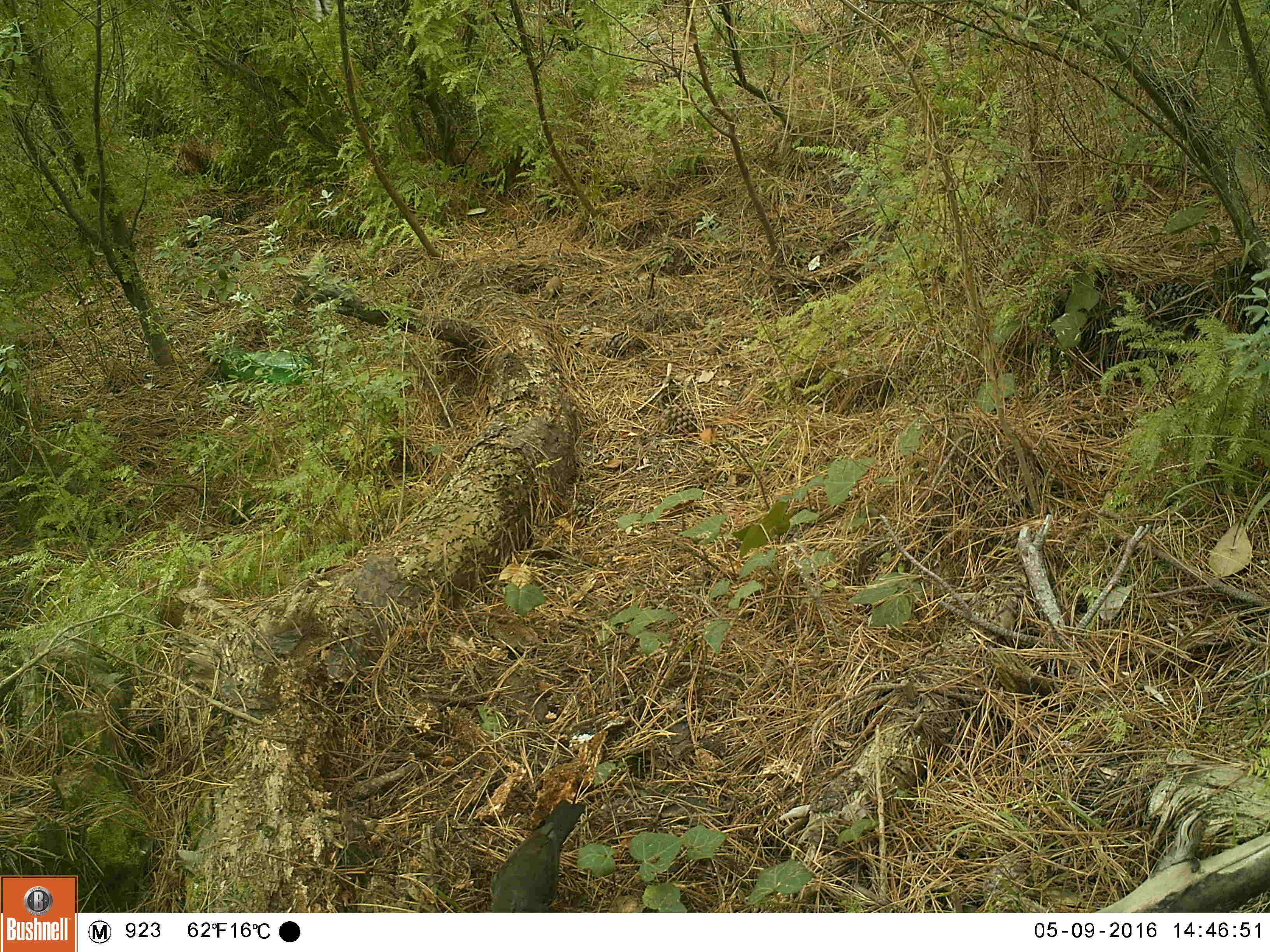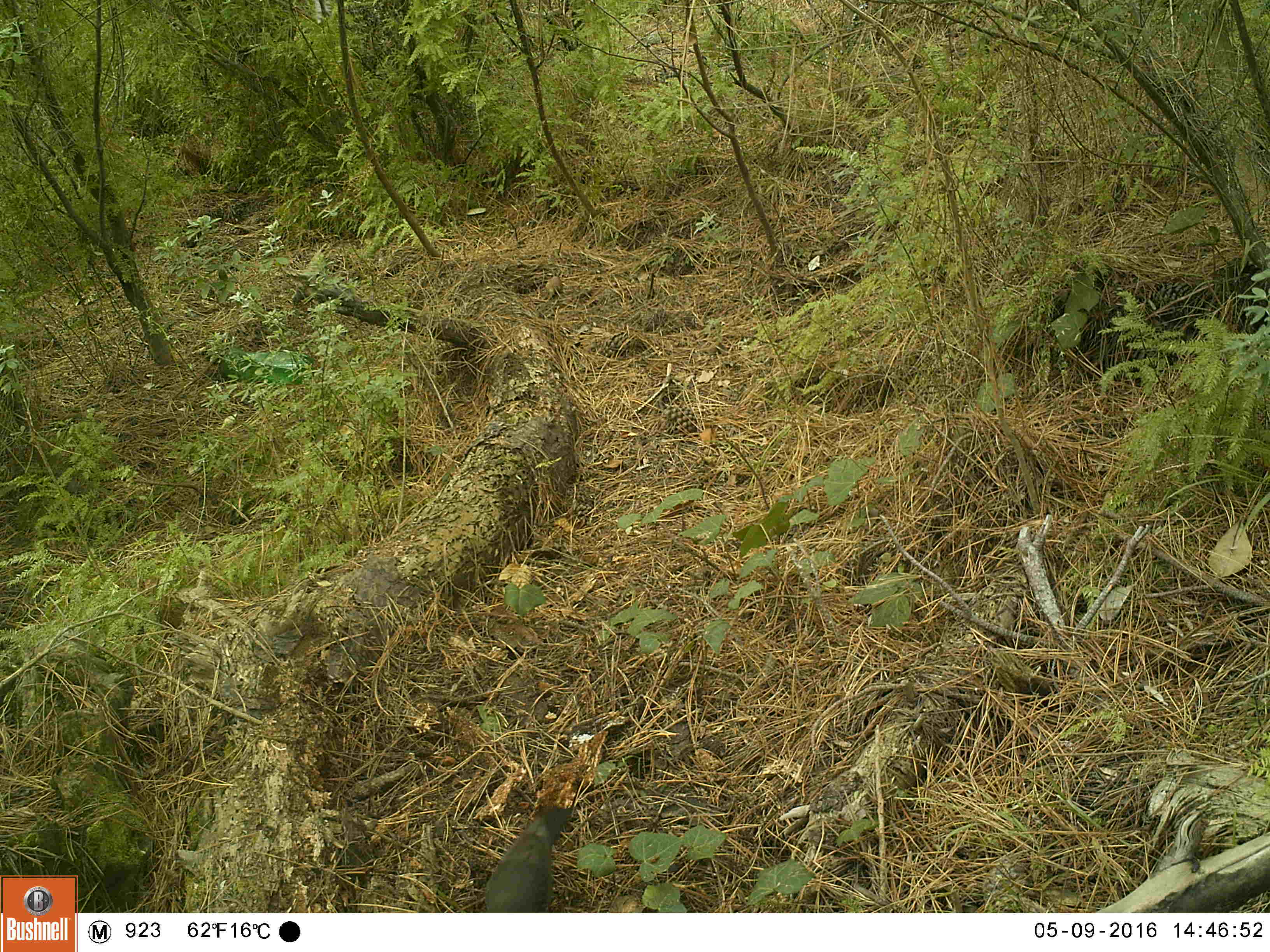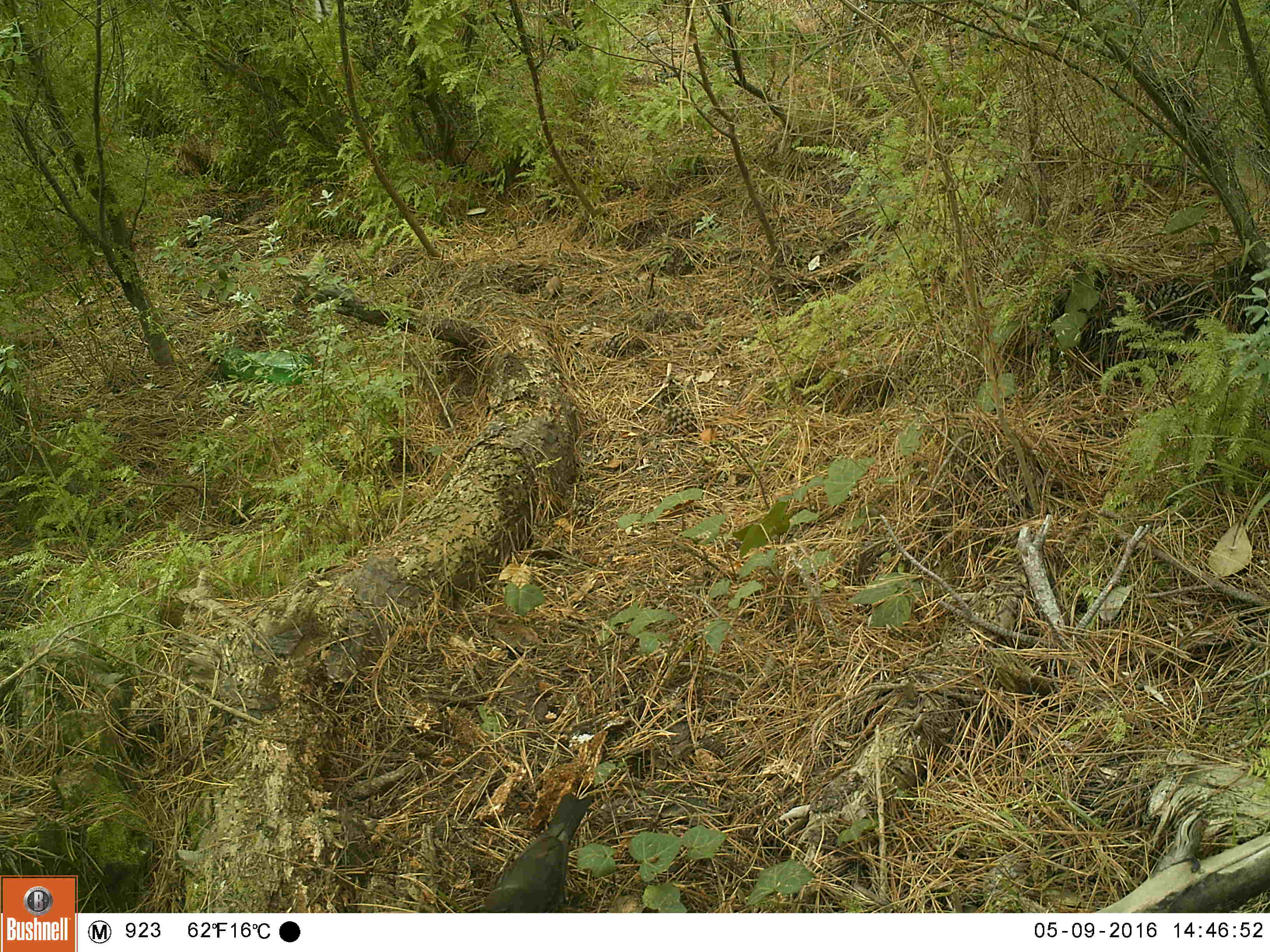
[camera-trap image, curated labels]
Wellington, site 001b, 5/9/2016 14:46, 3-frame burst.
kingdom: Animalia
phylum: Chordata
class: Aves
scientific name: Aves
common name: bird